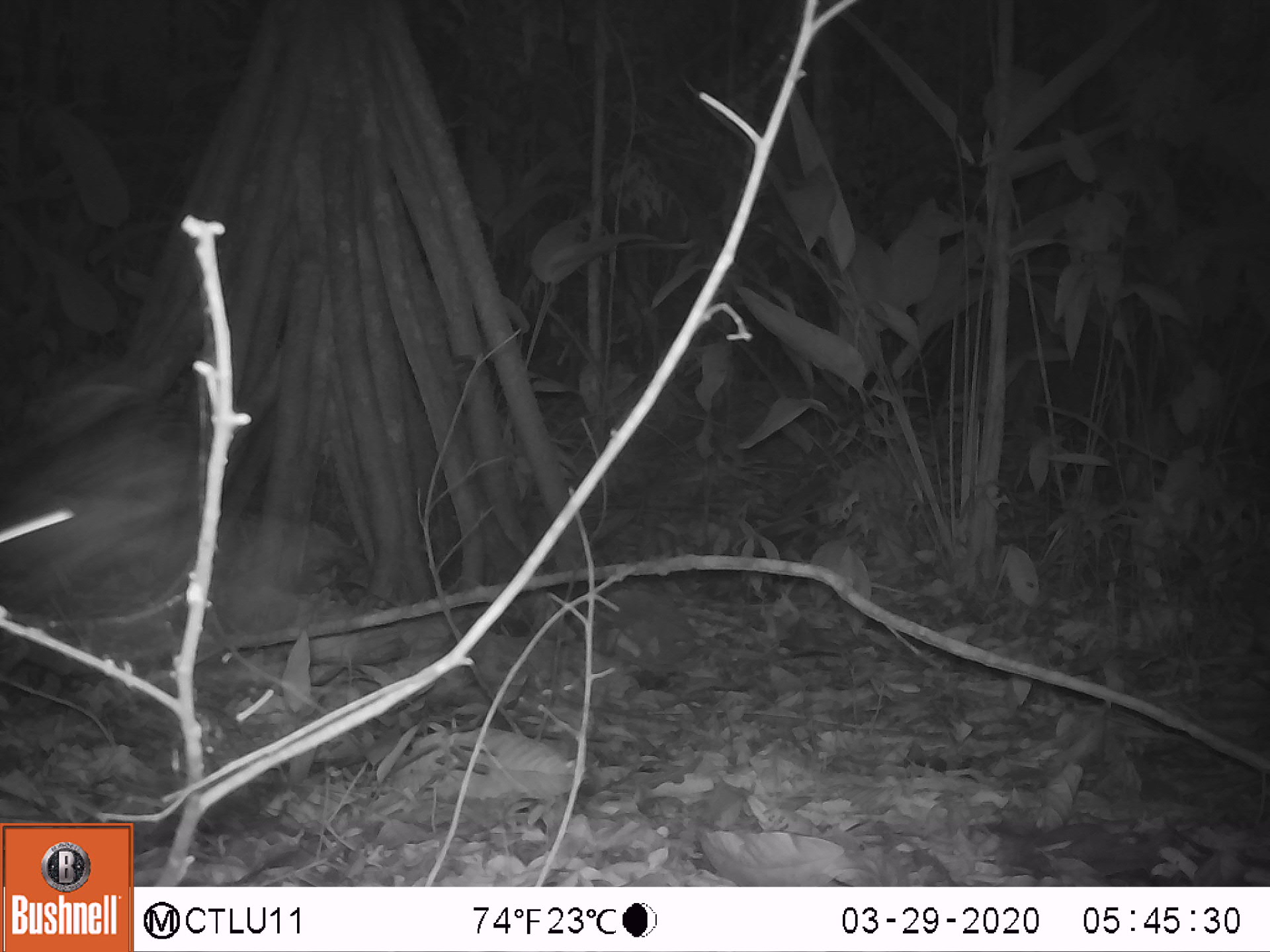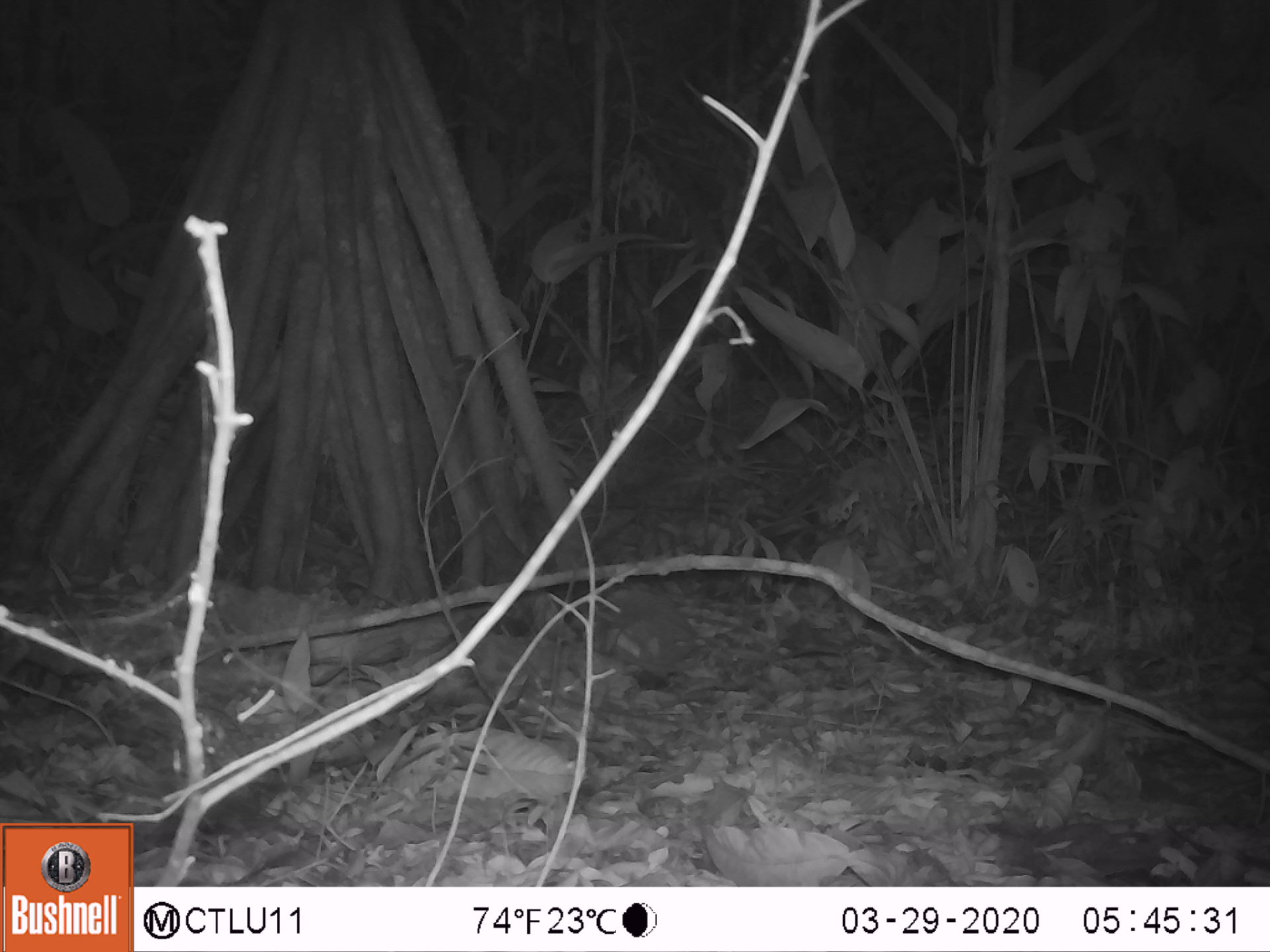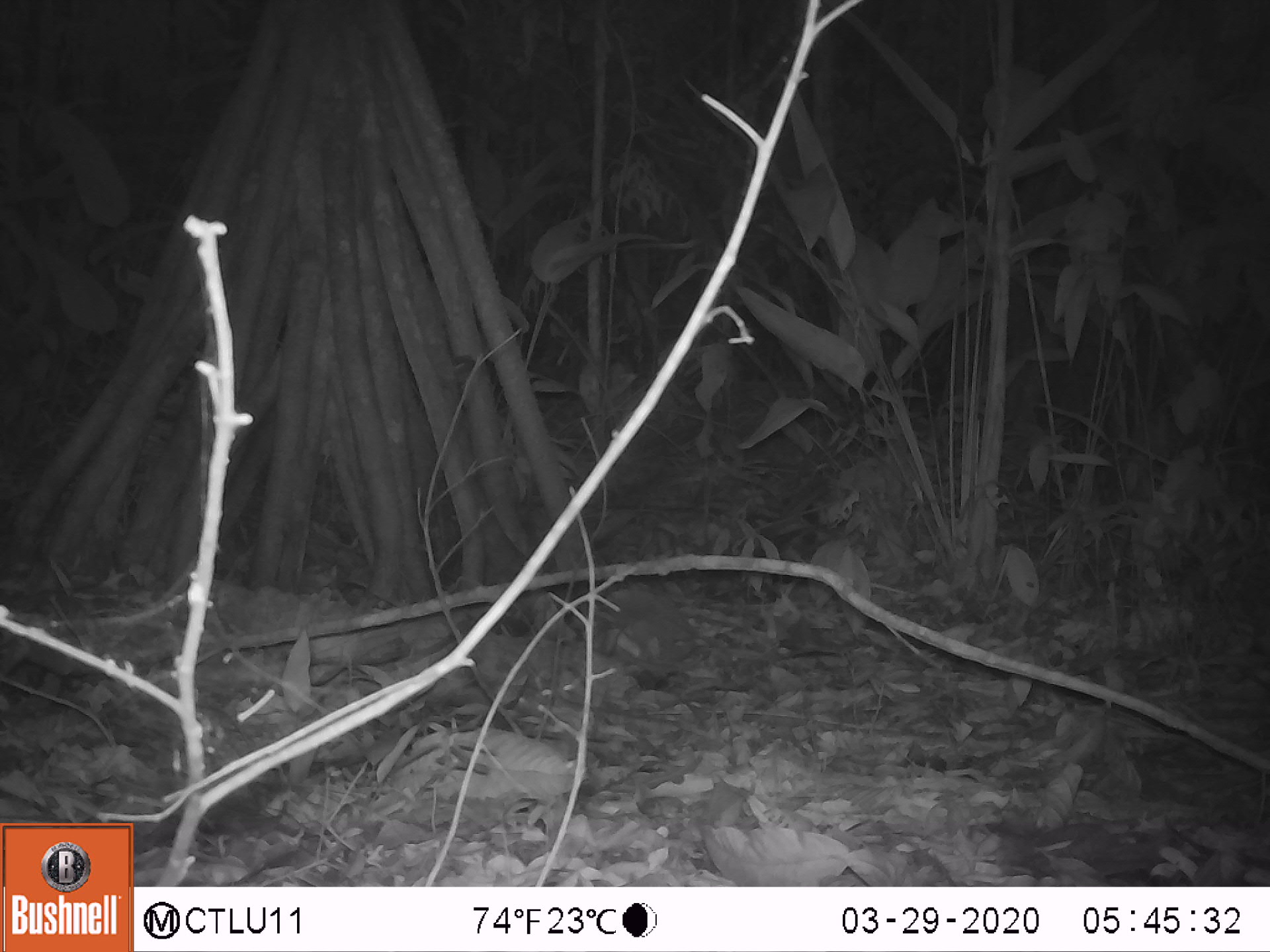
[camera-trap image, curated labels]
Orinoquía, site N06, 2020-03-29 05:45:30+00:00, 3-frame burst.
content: unidentified animal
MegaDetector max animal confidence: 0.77